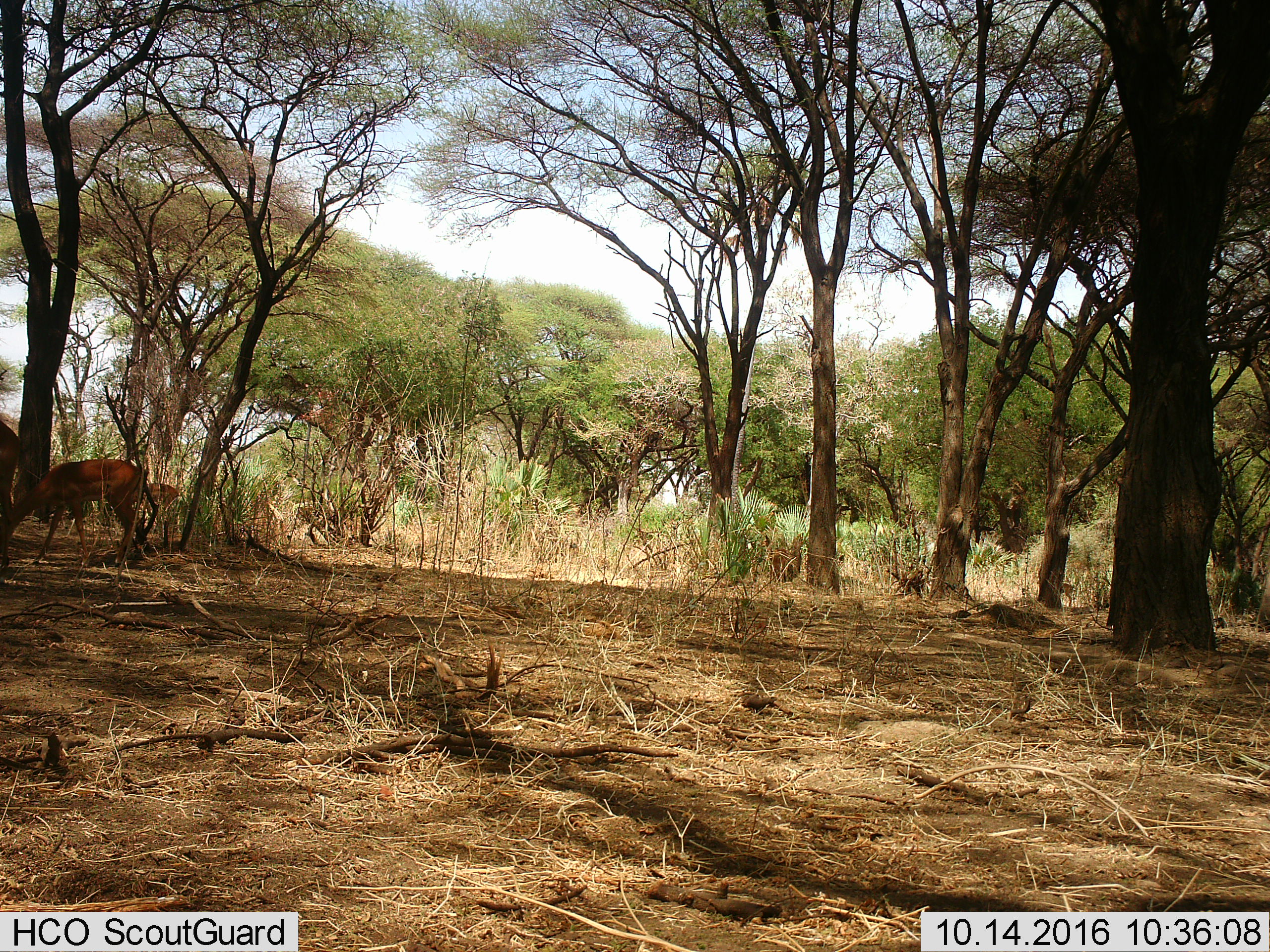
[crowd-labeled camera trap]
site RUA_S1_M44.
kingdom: Animalia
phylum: Chordata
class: Mammalia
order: Artiodactyla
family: Bovidae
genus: Aepyceros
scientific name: Aepyceros melampus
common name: impala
Impala (Aepyceros melampus), count 3. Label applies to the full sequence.